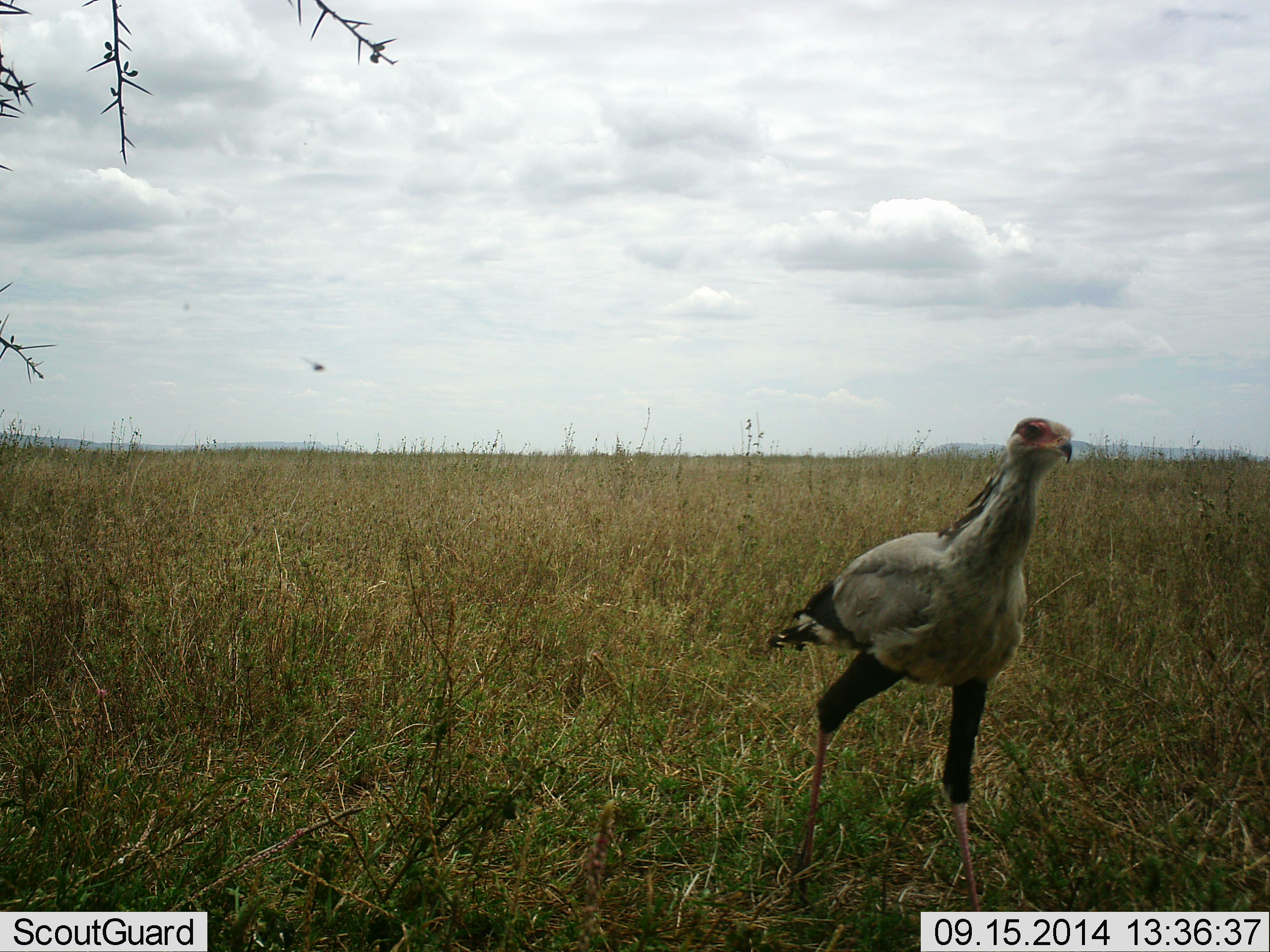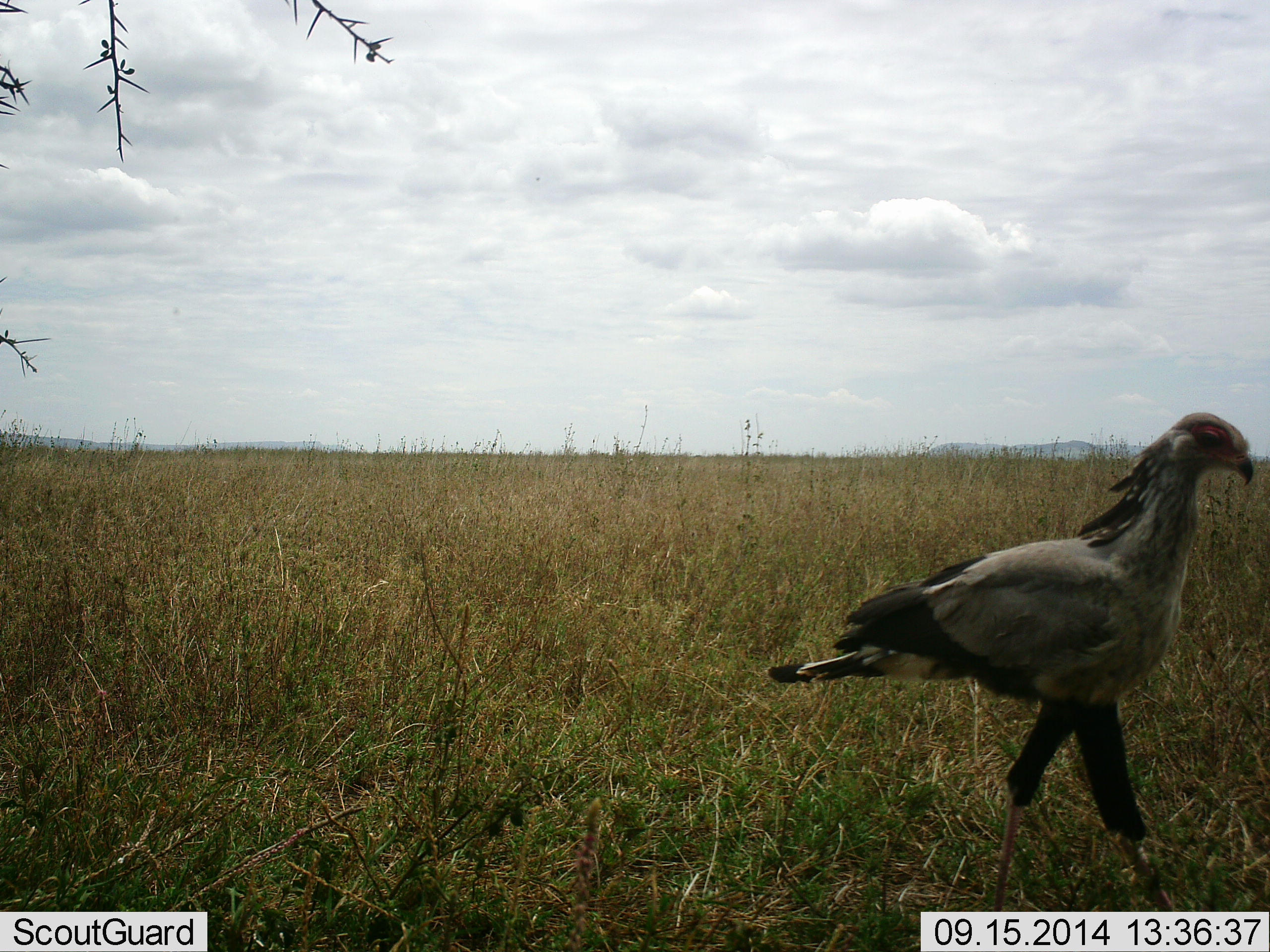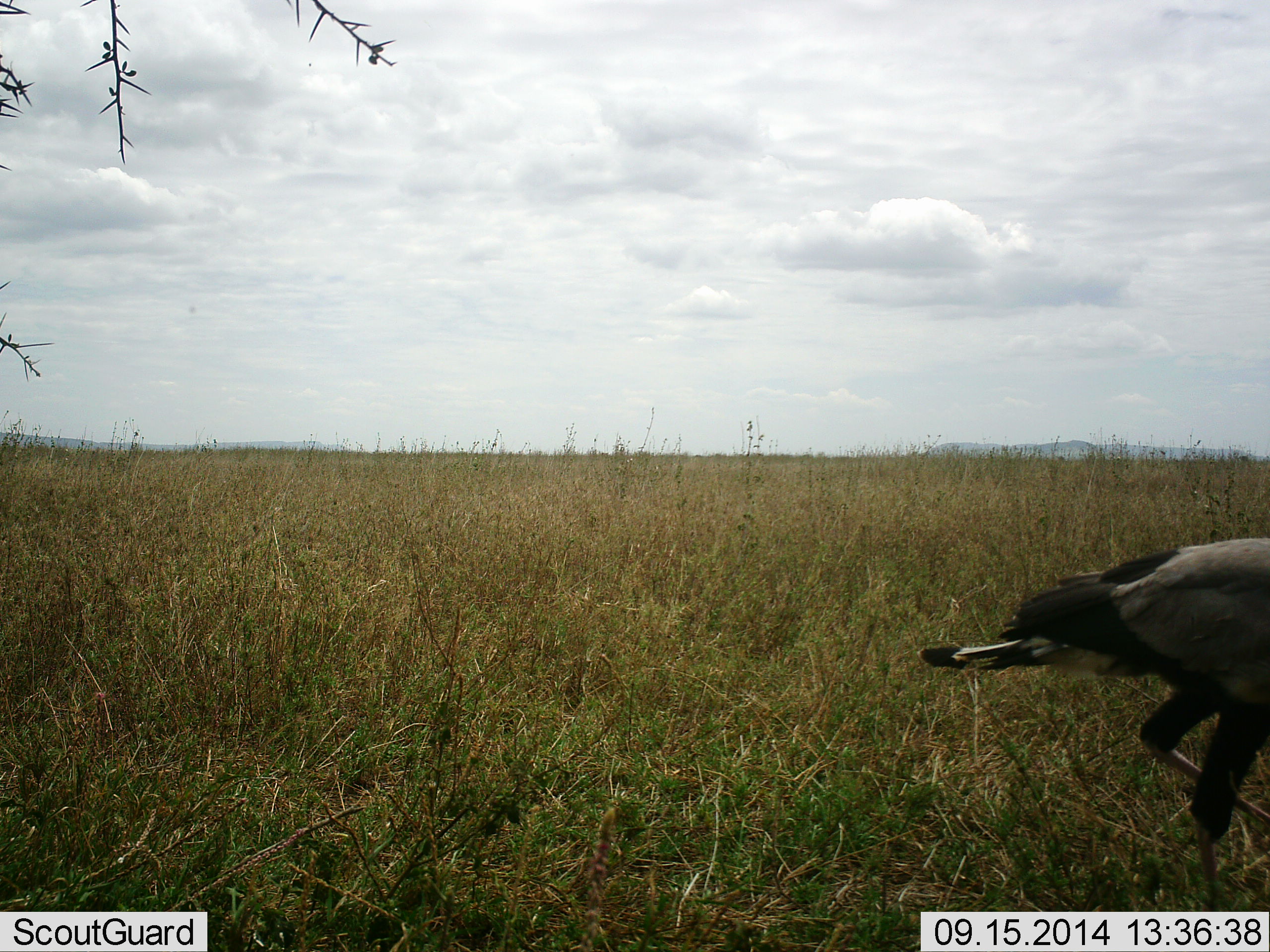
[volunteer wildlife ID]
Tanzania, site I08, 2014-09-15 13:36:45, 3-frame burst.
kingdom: Animalia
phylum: Chordata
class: Aves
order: Accipitriformes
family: Sagittariidae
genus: Sagittarius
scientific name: Sagittarius serpentarius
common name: secretary bird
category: secretarybird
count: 1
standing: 0%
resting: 0%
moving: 100%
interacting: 0%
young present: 0%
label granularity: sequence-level